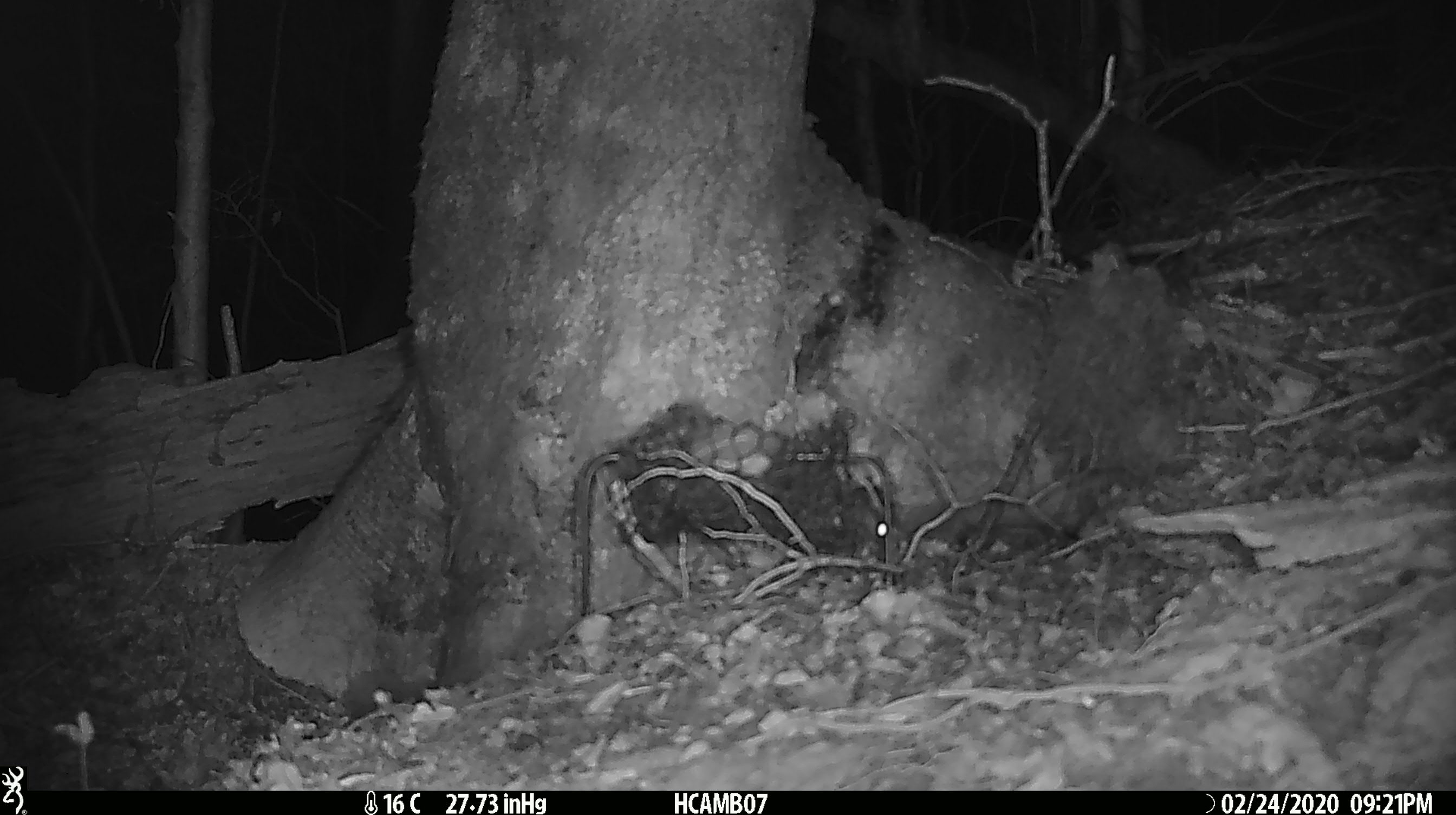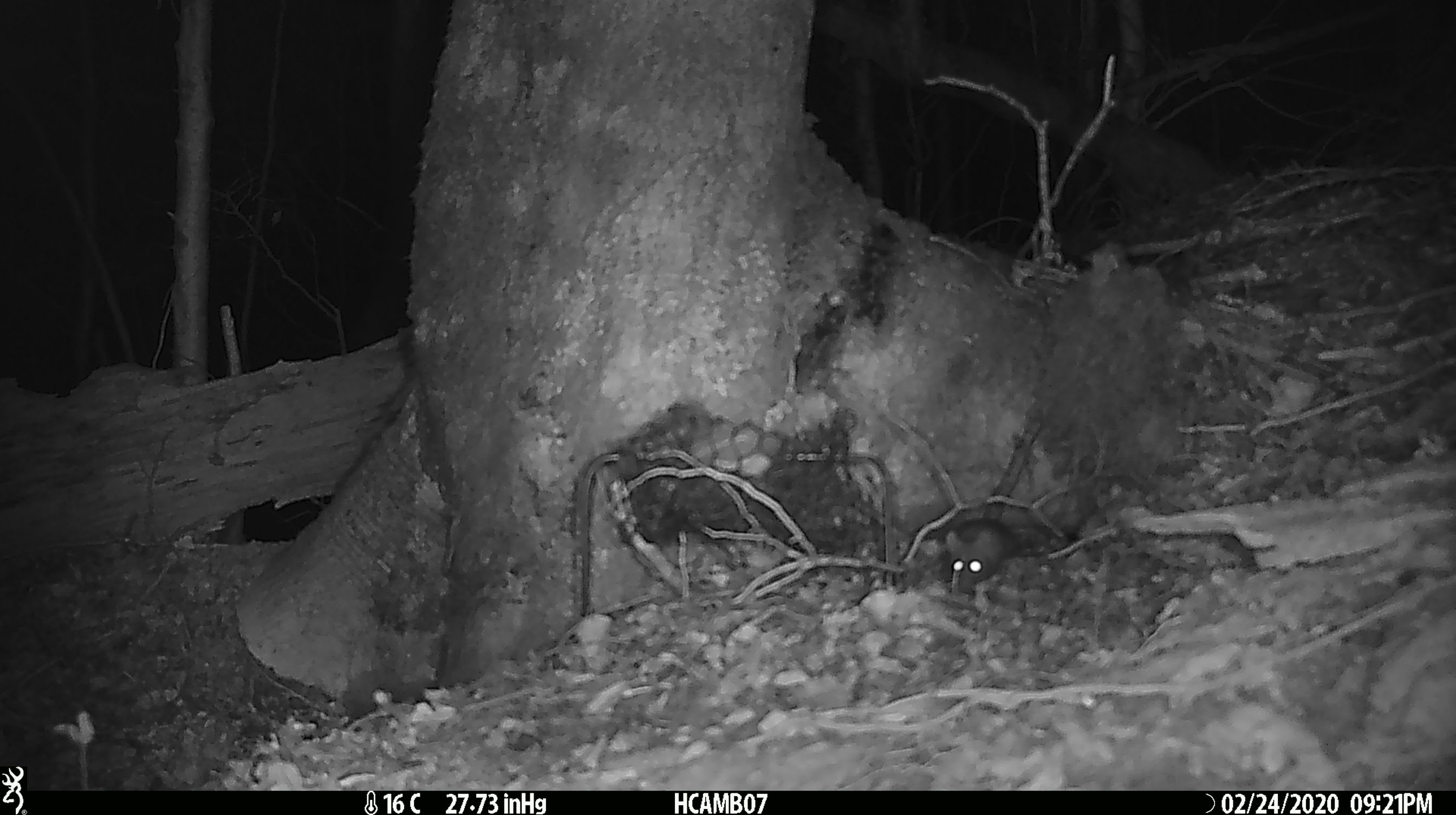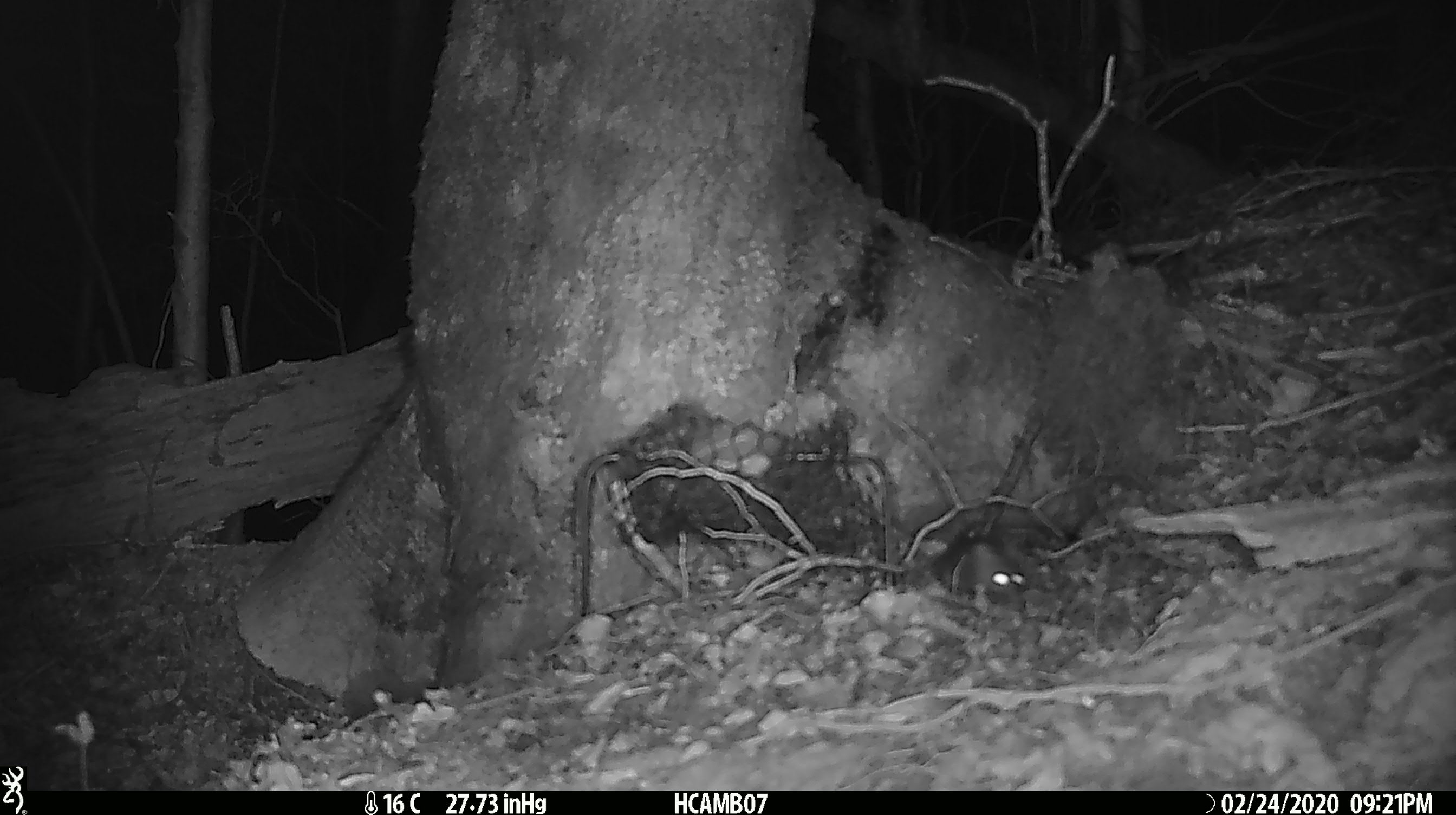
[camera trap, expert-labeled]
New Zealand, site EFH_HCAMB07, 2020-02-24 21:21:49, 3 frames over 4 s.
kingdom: Animalia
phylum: Chordata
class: Mammalia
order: Rodentia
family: Muridae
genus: Mus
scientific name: Mus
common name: mouse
Mouse (Mus).